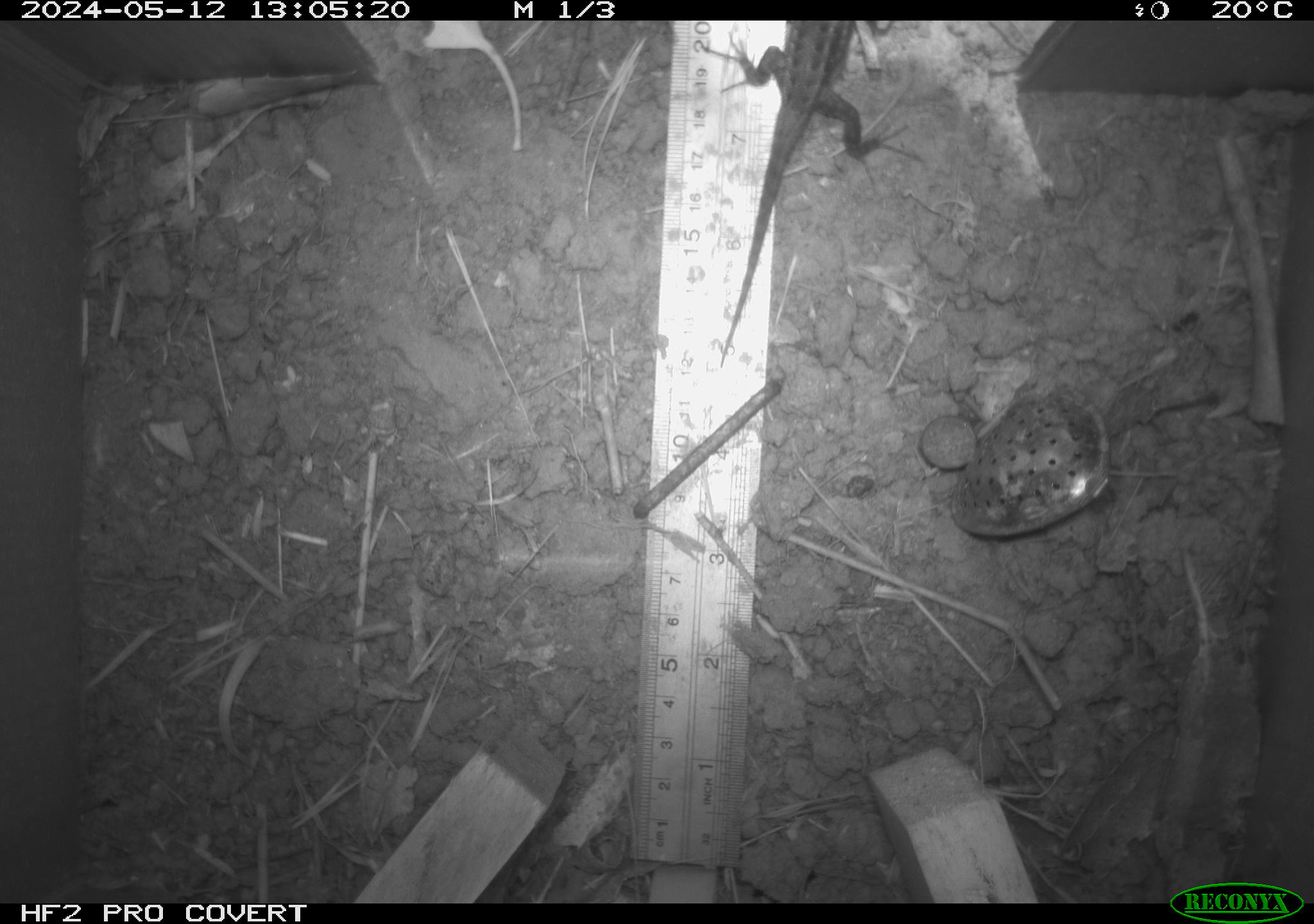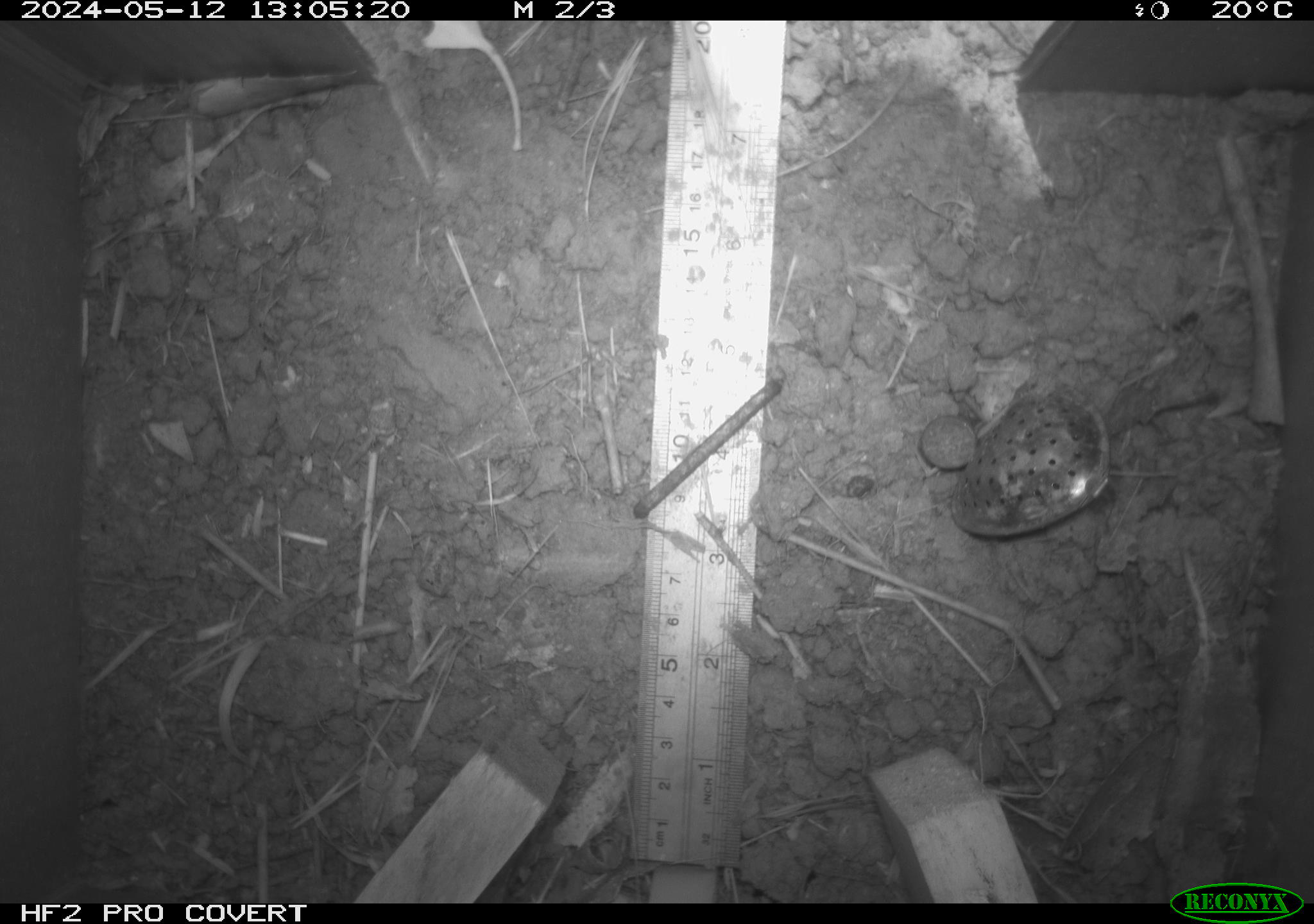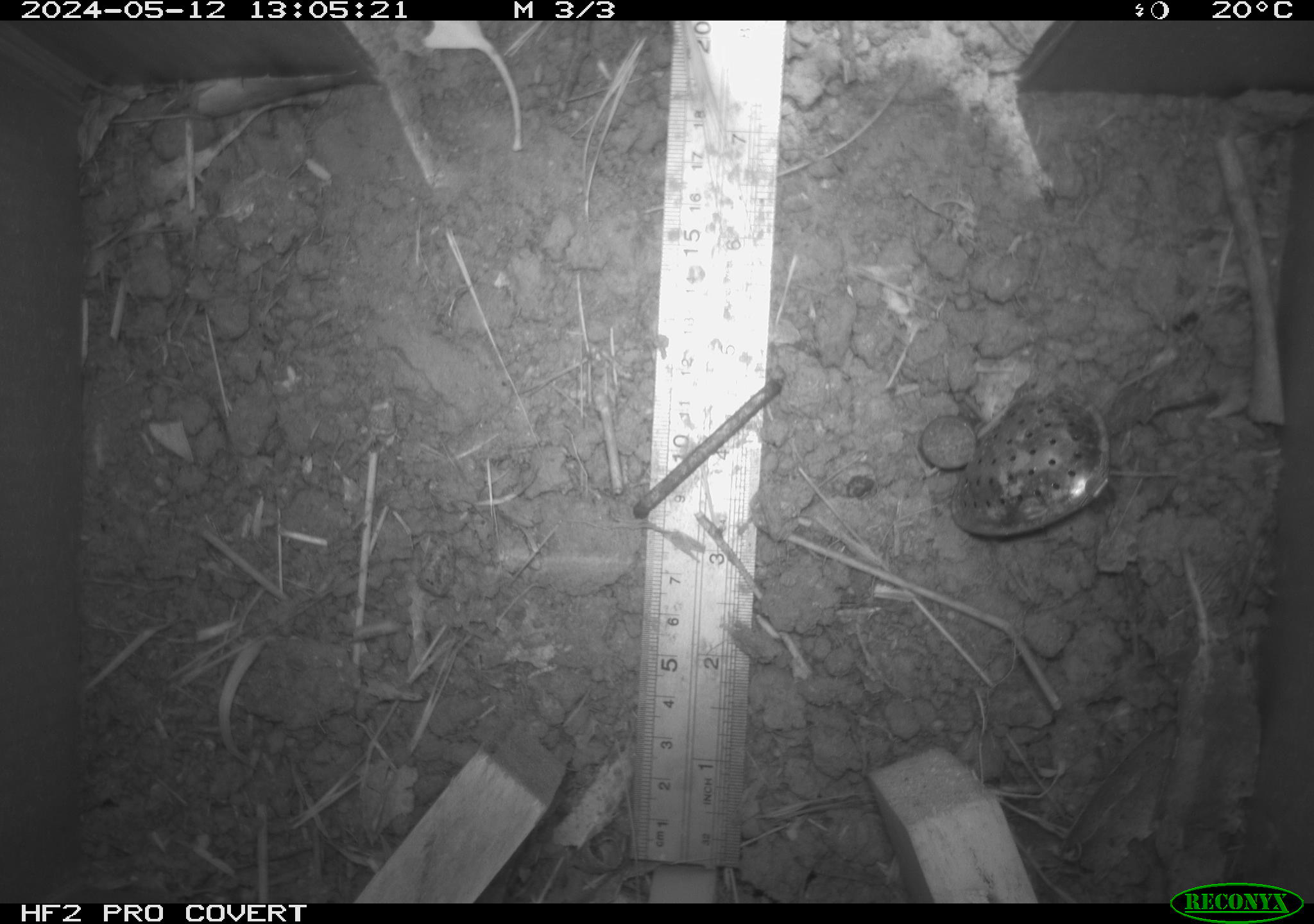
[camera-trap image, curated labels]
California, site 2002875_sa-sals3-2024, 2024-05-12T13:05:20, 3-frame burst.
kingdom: Animalia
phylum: Chordata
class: Reptilia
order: Squamata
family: Phrynosomatidae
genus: Sceloporus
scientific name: Sceloporus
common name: spiny lizards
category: sceloporus species